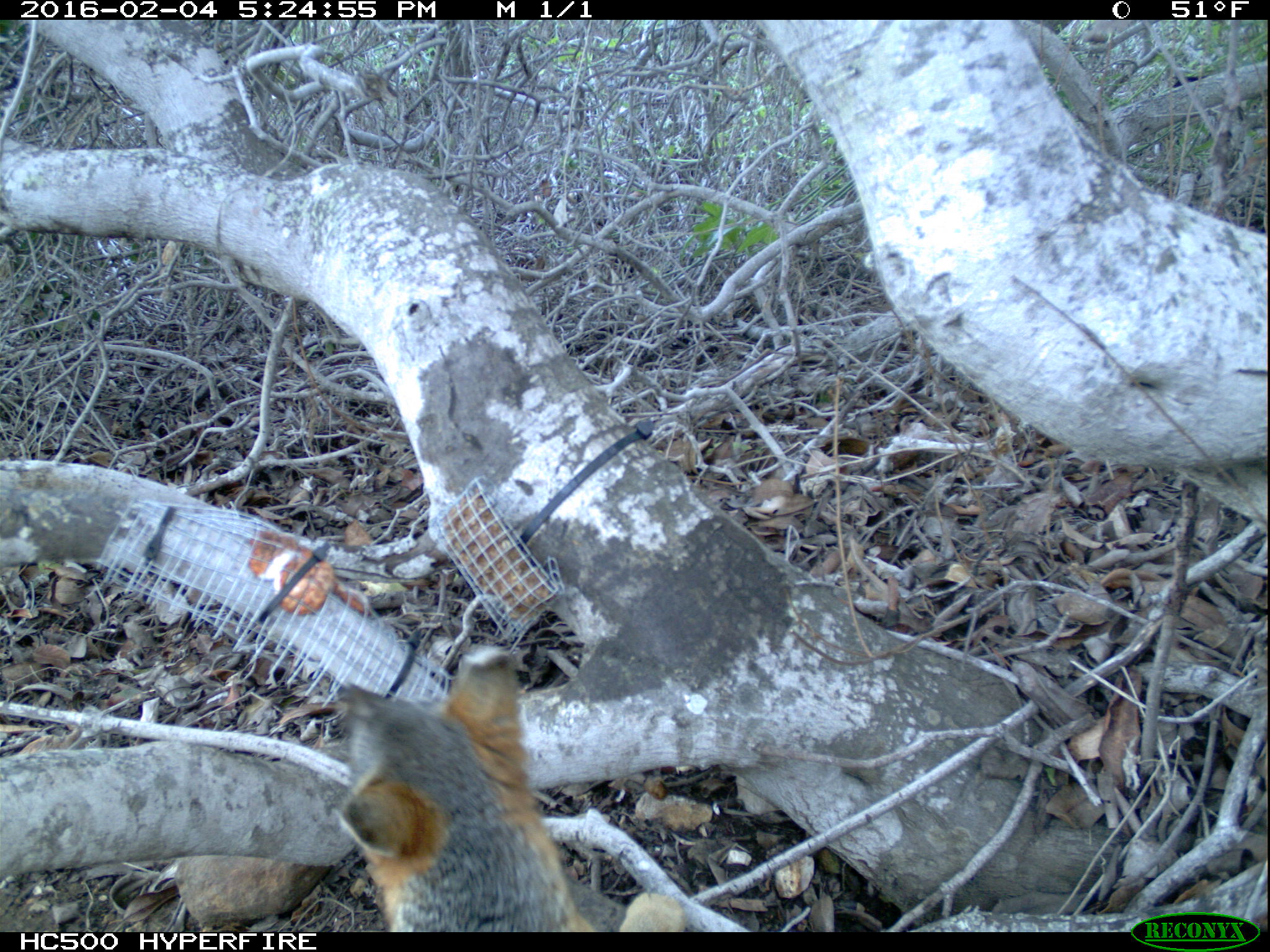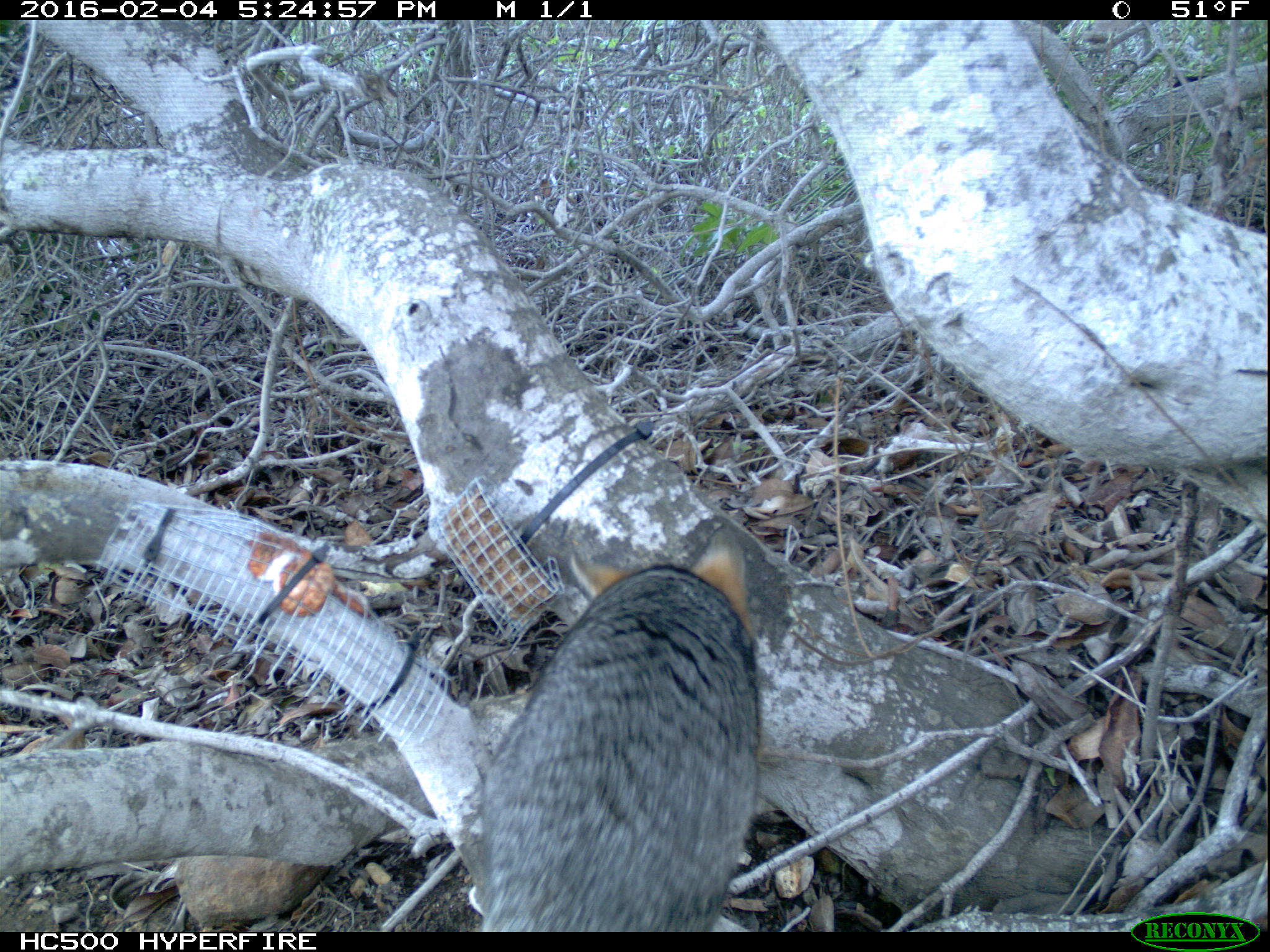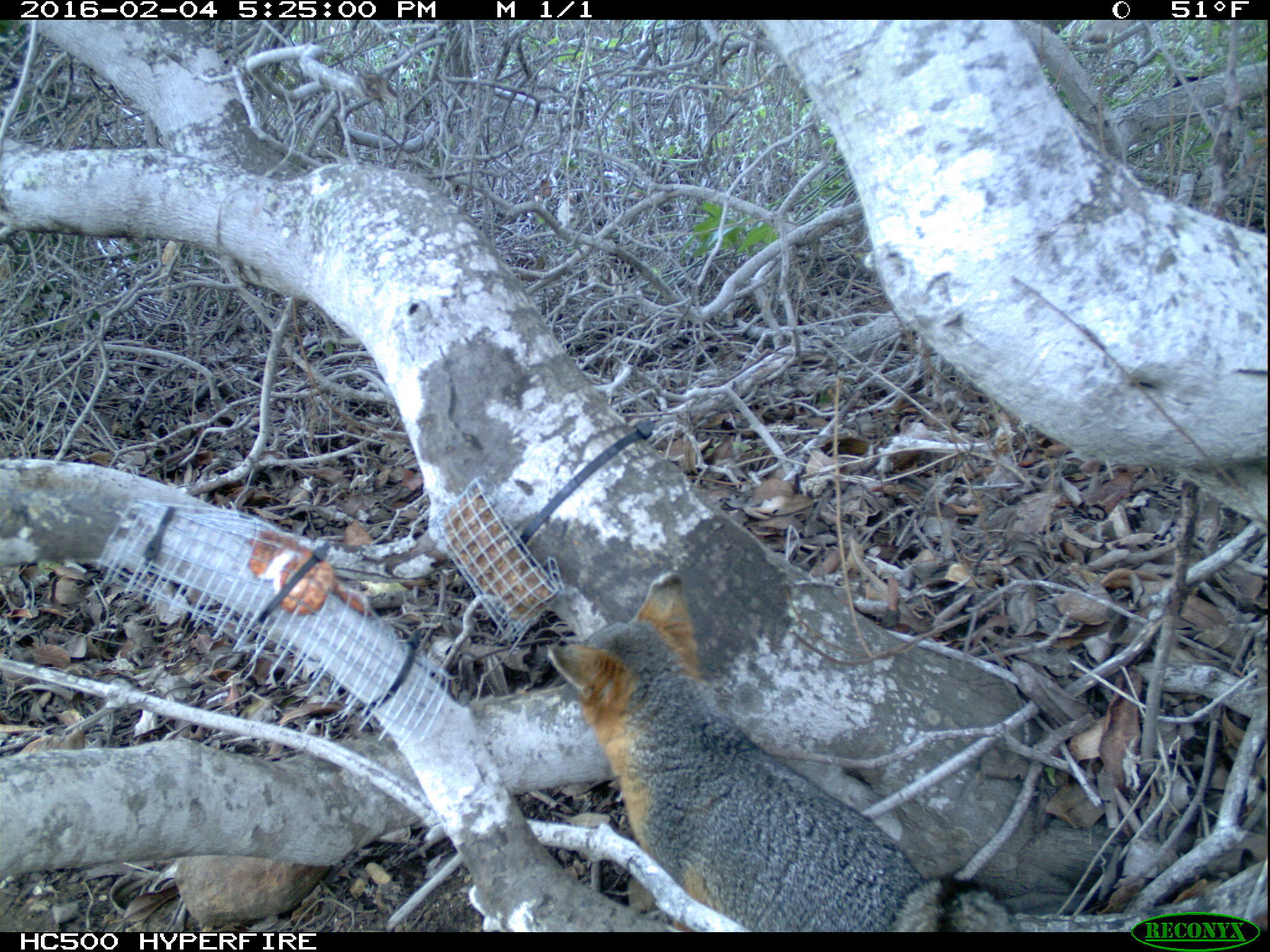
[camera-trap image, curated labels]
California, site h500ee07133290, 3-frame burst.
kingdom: Animalia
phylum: Chordata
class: Mammalia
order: Carnivora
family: Canidae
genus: Urocyon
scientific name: Urocyon littoralis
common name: island fox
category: fox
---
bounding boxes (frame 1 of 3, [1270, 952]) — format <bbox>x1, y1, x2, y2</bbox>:
fox: <bbox>330, 651, 686, 934</bbox>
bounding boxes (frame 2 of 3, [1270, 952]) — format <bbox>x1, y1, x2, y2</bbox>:
fox: <bbox>481, 527, 761, 932</bbox>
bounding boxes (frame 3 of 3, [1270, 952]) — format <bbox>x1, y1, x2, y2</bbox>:
fox: <bbox>547, 572, 1020, 933</bbox>